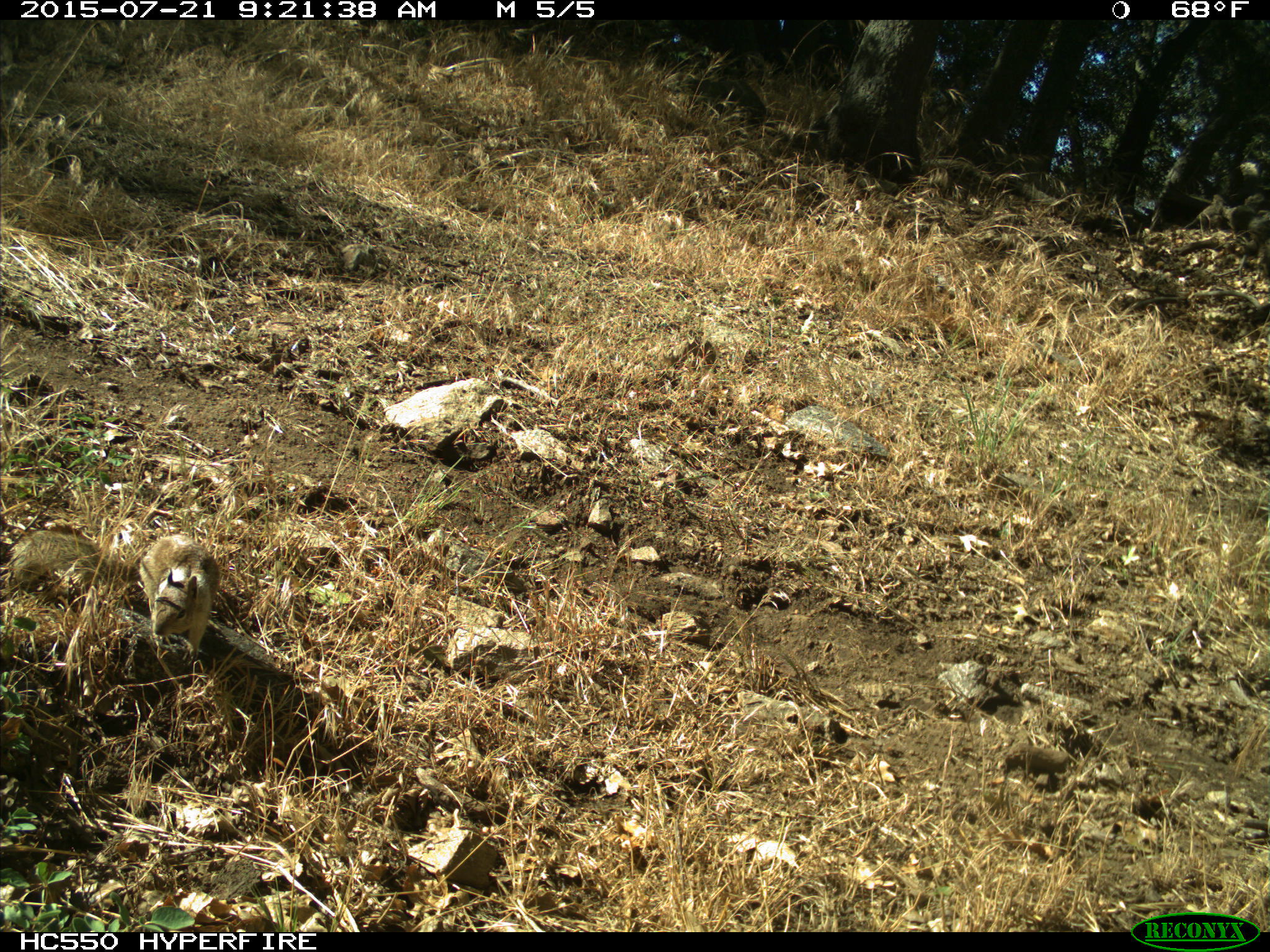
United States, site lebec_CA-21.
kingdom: Animalia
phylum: Chordata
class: Mammalia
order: Rodentia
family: Sciuridae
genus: Otospermophilus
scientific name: Otospermophilus beecheyi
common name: california ground squirrel